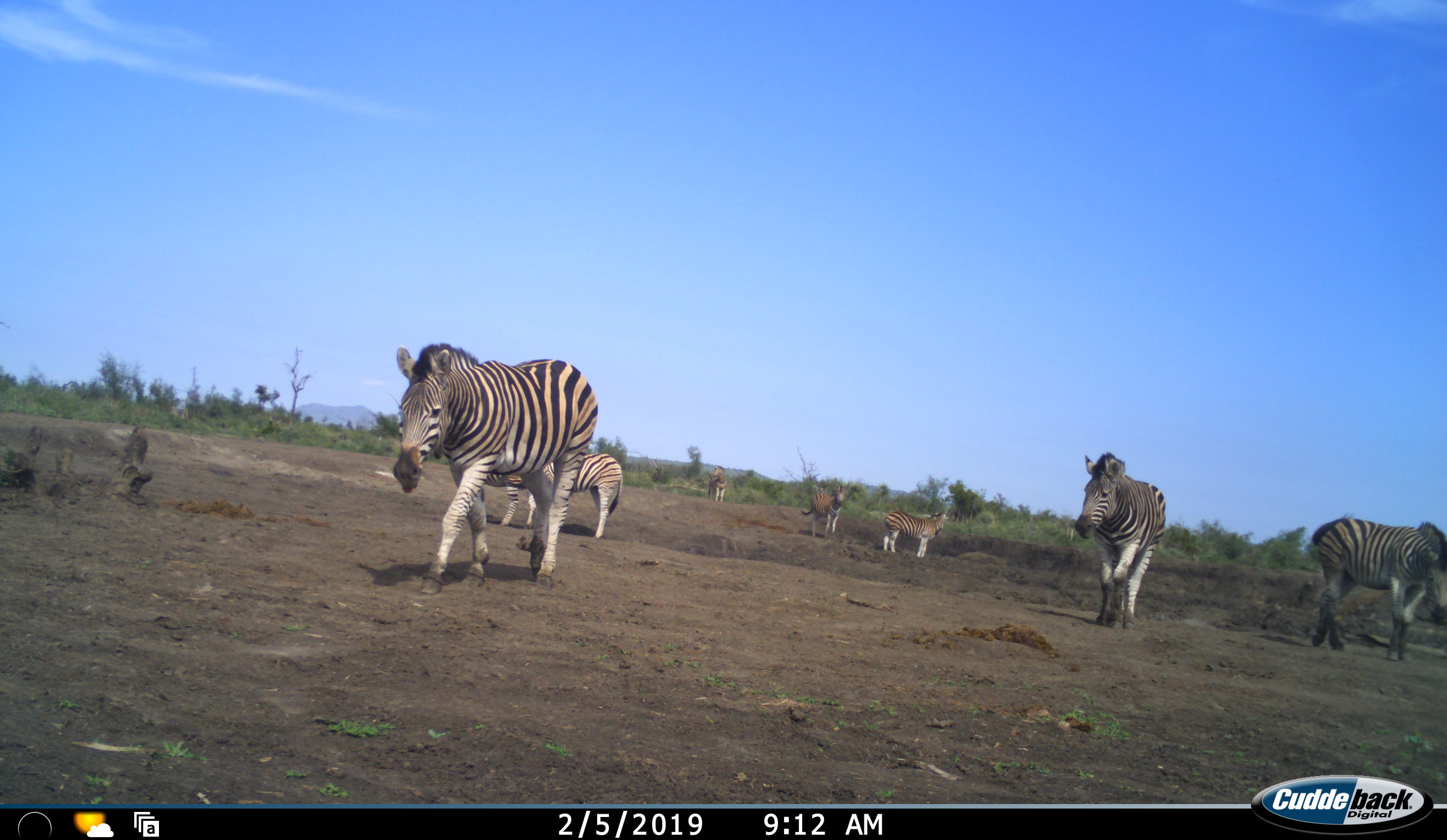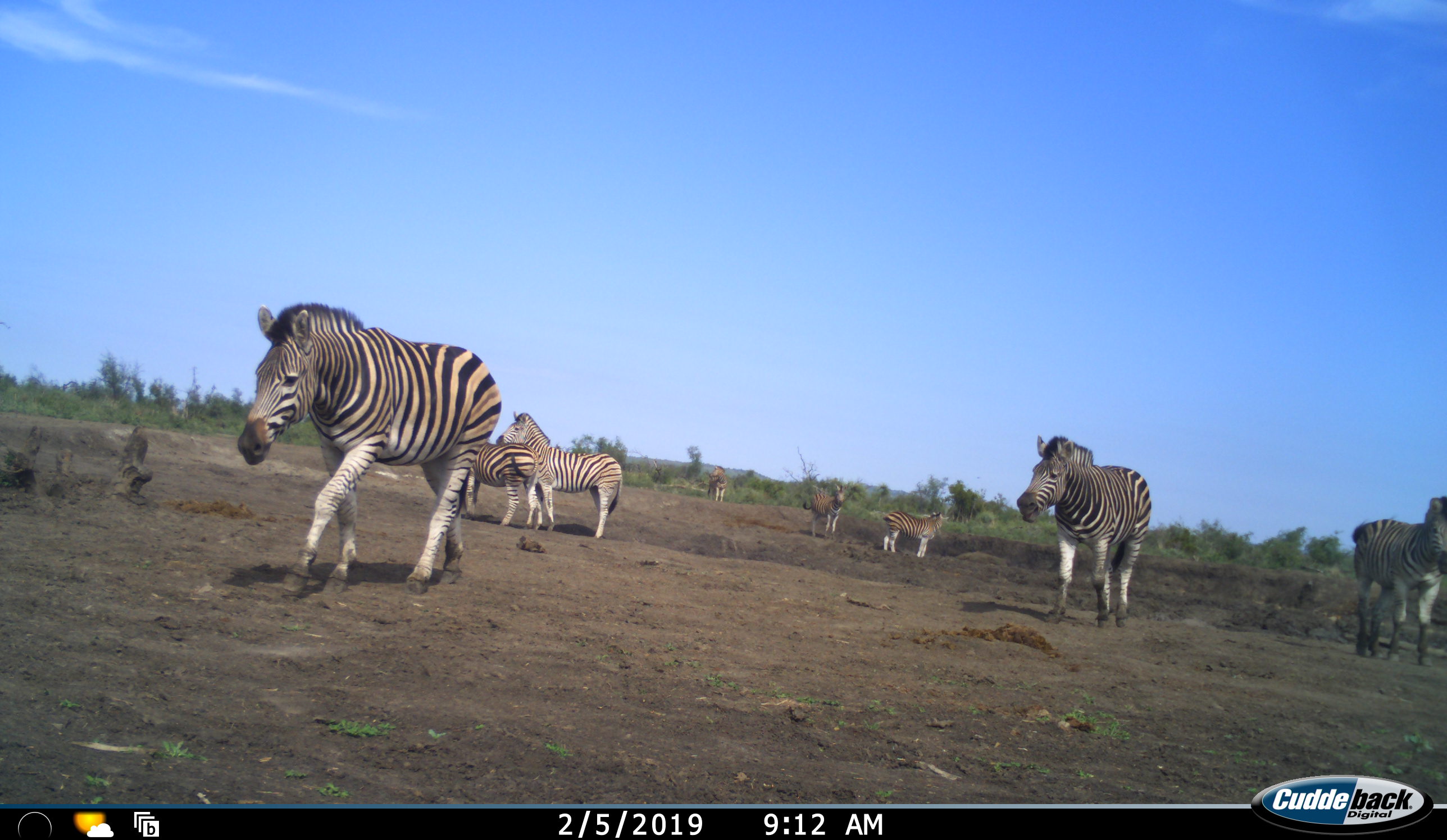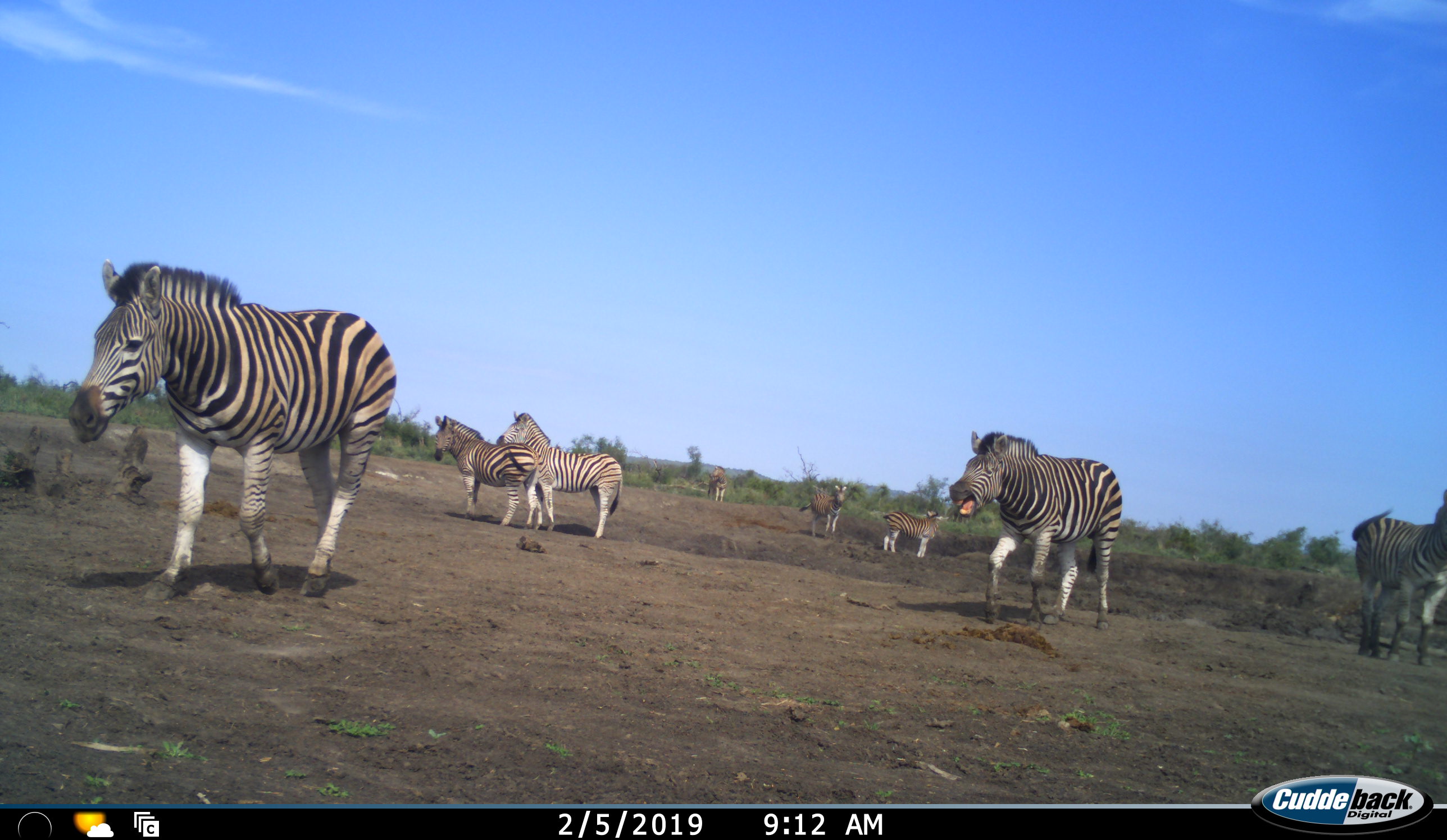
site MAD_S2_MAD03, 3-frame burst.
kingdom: Animalia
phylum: Chordata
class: Mammalia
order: Perissodactyla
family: Equidae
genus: Equus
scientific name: Equus quagga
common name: plains zebra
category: zebraplains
Zebraplains (plains zebra) (Equus quagga), count 8. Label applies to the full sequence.